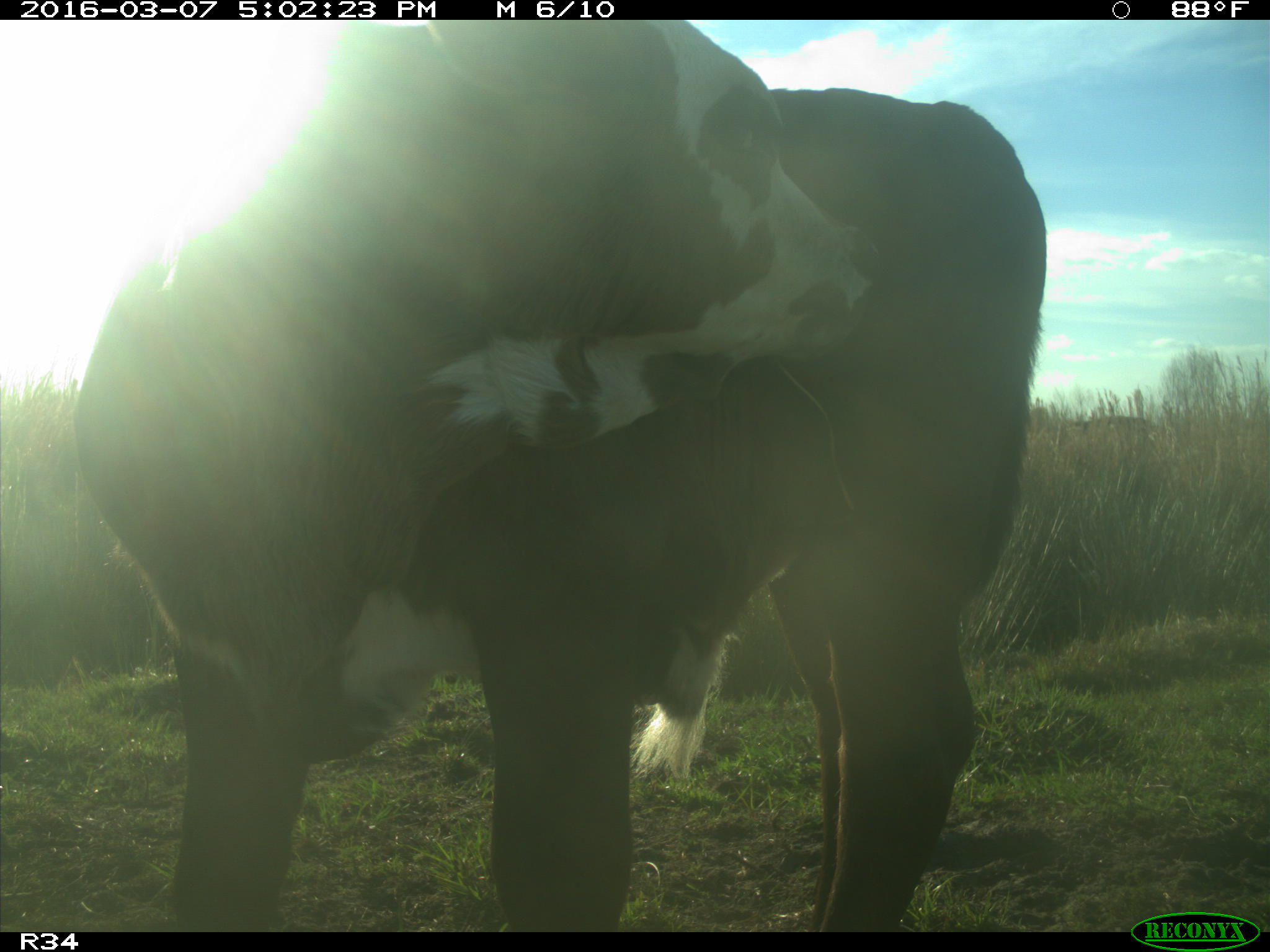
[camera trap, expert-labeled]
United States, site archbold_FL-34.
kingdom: Animalia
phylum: Chordata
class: Mammalia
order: Artiodactyla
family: Bovidae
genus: Bos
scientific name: Bos taurus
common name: domestic cow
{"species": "Bos taurus (domestic cow)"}